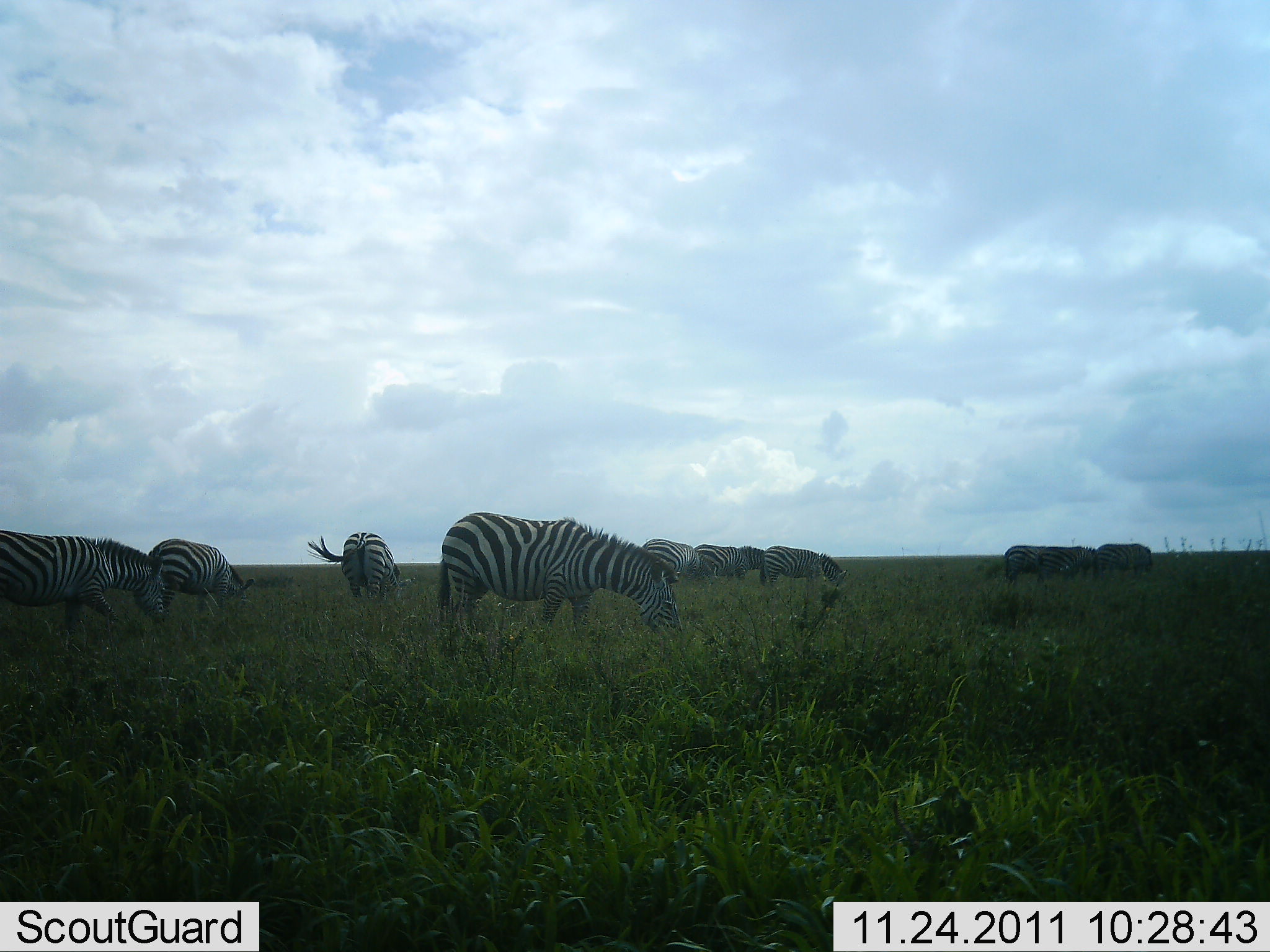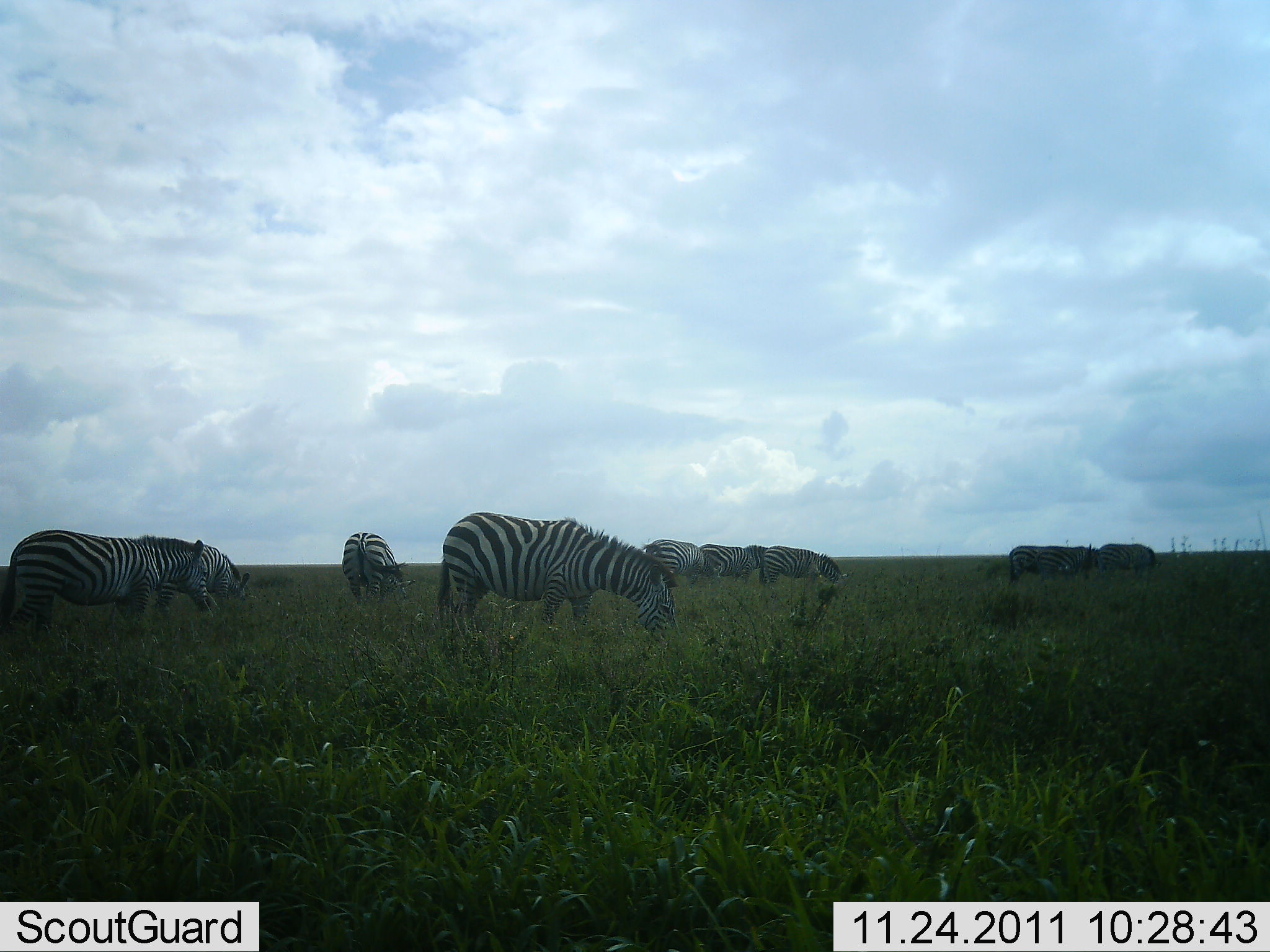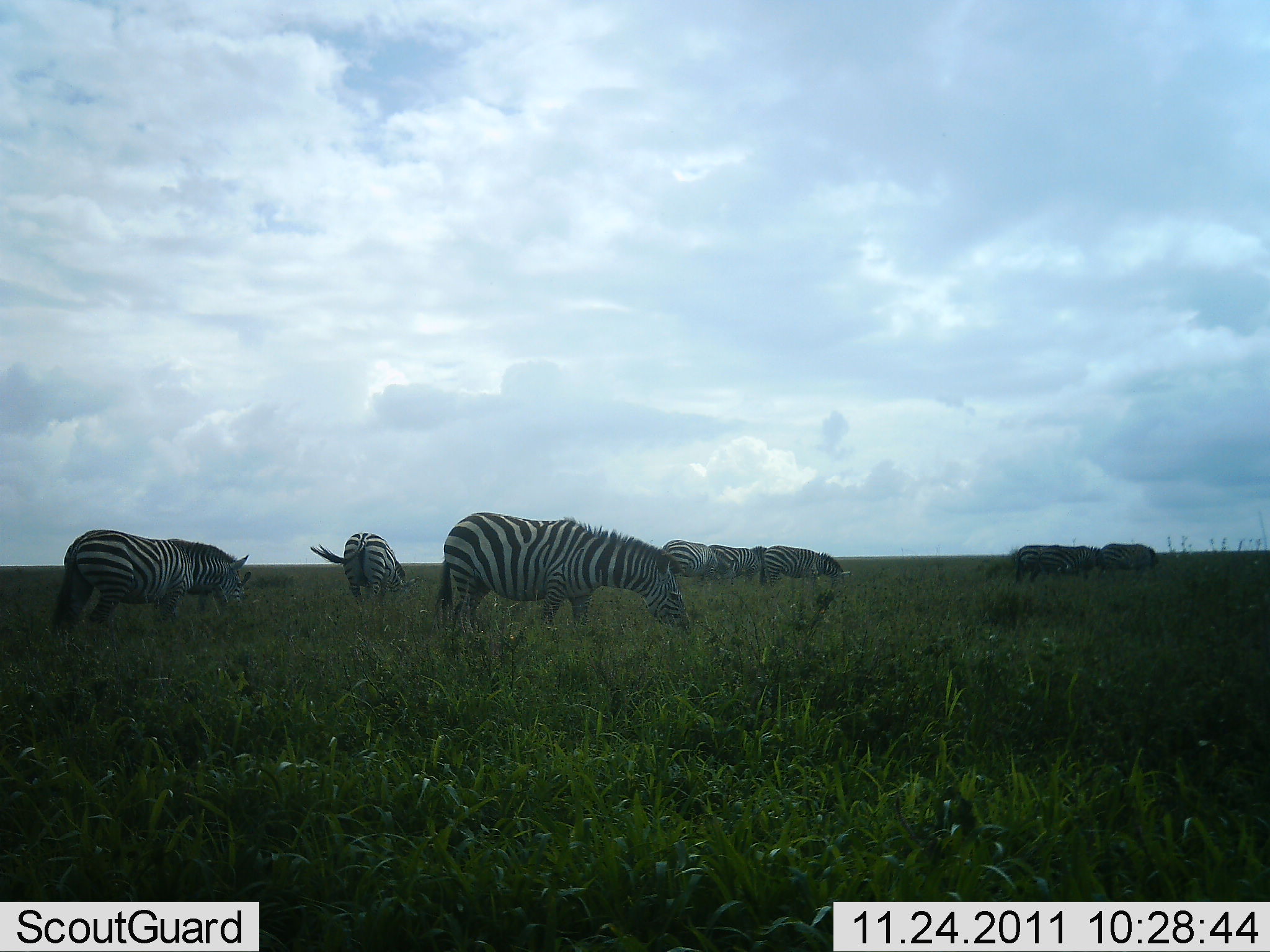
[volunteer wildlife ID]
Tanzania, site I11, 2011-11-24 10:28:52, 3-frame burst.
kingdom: Animalia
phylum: Chordata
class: Mammalia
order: Perissodactyla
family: Equidae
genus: Equus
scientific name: Equus quagga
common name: plains zebra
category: zebra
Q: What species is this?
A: Zebra (plains zebra) (Equus quagga).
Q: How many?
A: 10.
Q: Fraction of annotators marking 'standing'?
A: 33%.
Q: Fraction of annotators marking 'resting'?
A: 0%.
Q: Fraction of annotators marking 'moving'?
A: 20%.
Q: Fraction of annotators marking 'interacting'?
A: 0%.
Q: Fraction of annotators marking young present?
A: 0%.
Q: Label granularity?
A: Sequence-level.